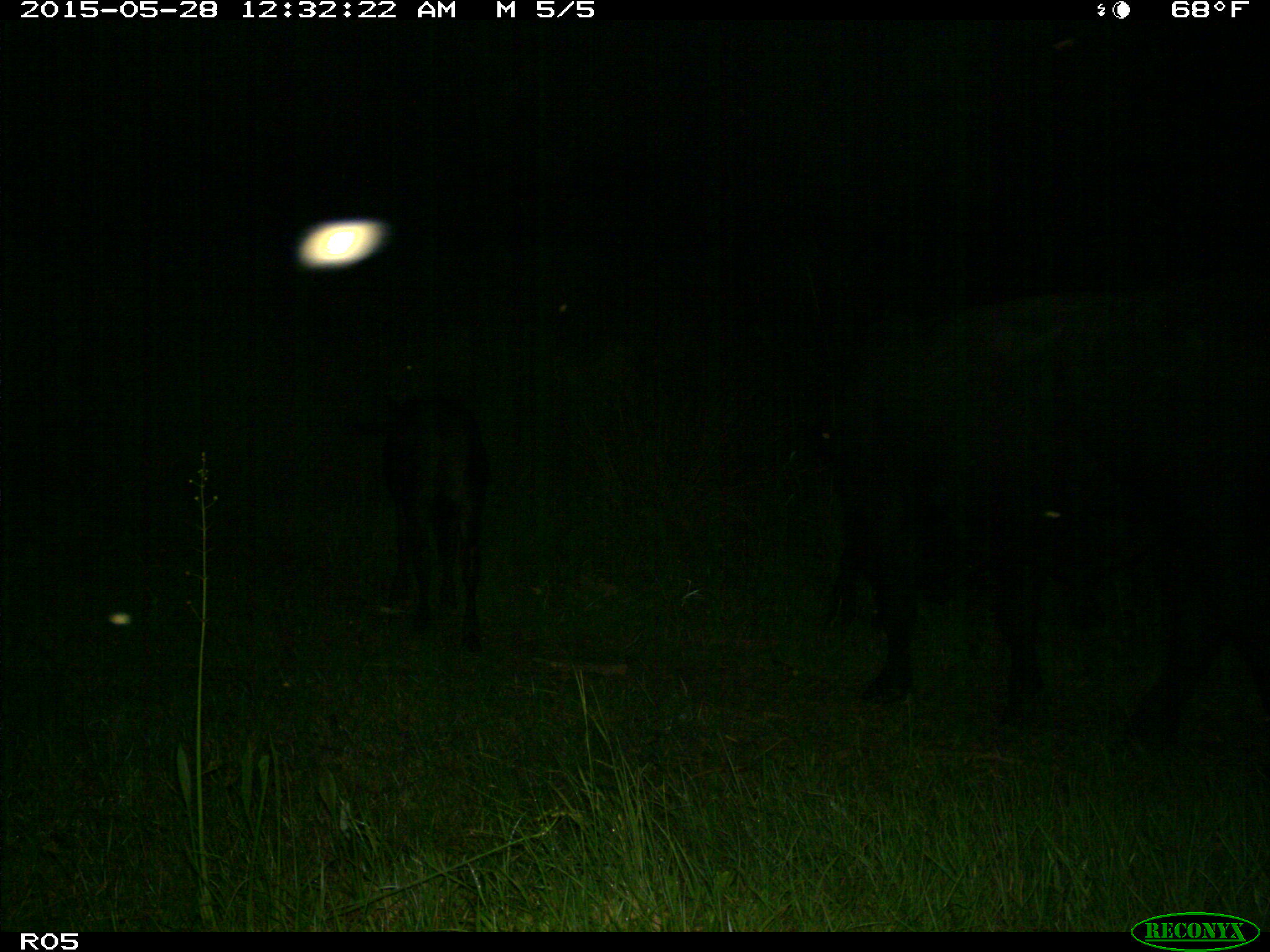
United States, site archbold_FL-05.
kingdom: Animalia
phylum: Chordata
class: Mammalia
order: Artiodactyla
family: Bovidae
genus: Bos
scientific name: Bos taurus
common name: domestic cow